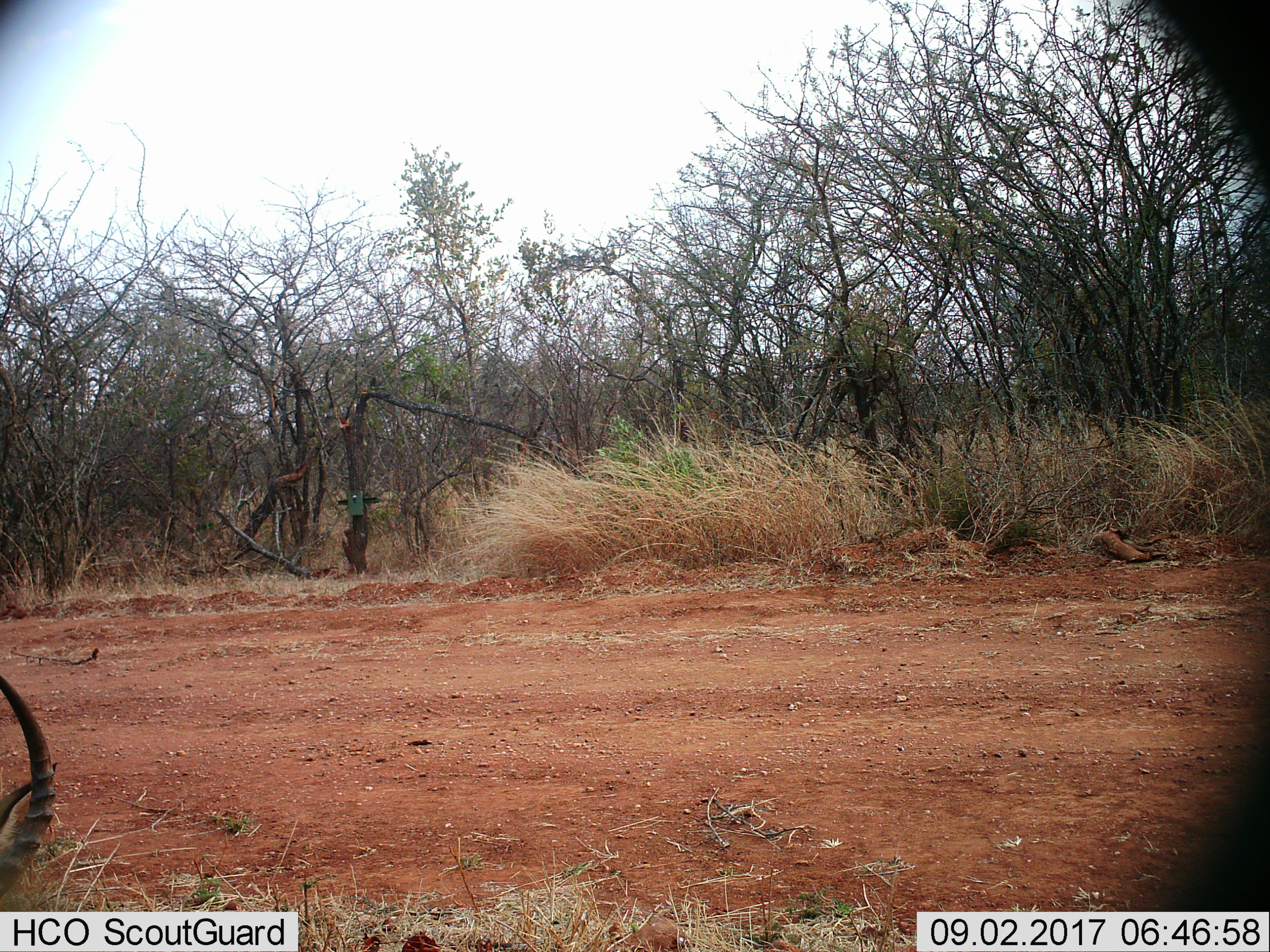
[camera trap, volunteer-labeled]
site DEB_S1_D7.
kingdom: Animalia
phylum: Chordata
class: Mammalia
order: Artiodactyla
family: Bovidae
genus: Aepyceros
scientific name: Aepyceros melampus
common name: impala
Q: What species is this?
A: Impala (Aepyceros melampus).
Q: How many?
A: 1.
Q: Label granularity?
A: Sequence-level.